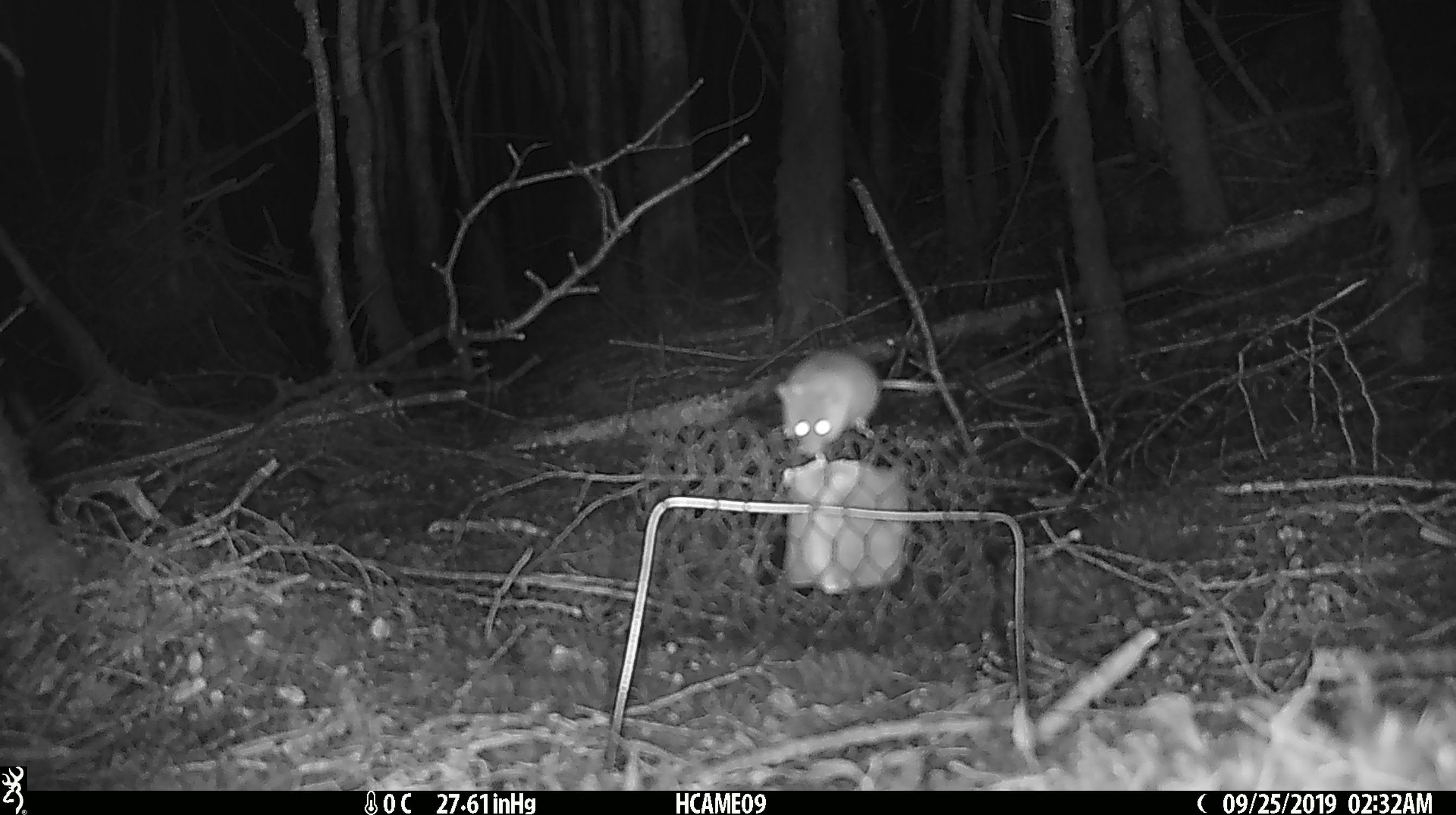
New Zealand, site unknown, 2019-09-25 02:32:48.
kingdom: Animalia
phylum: Chordata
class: Mammalia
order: Rodentia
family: Muridae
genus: Mus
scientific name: Mus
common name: mouse